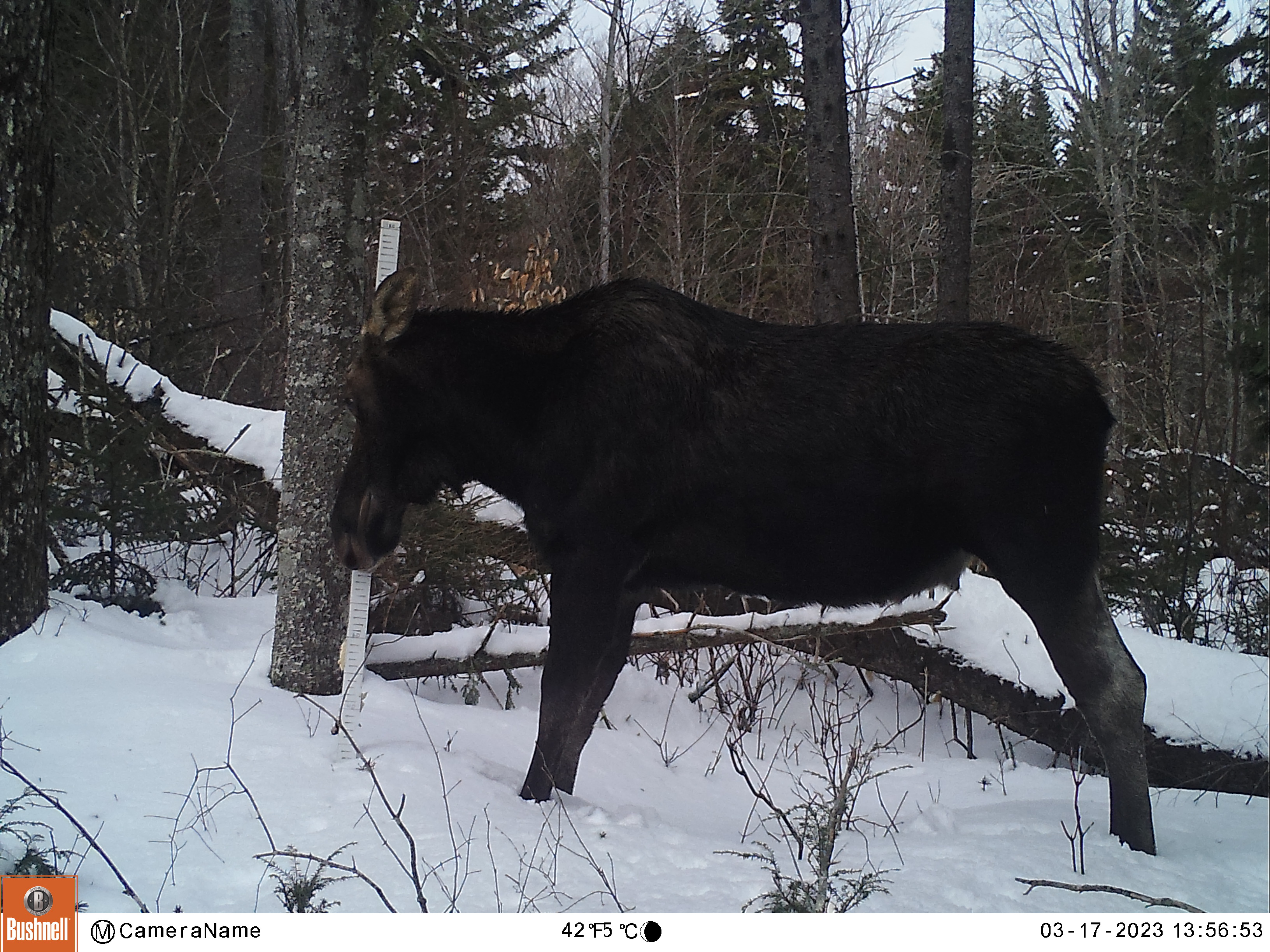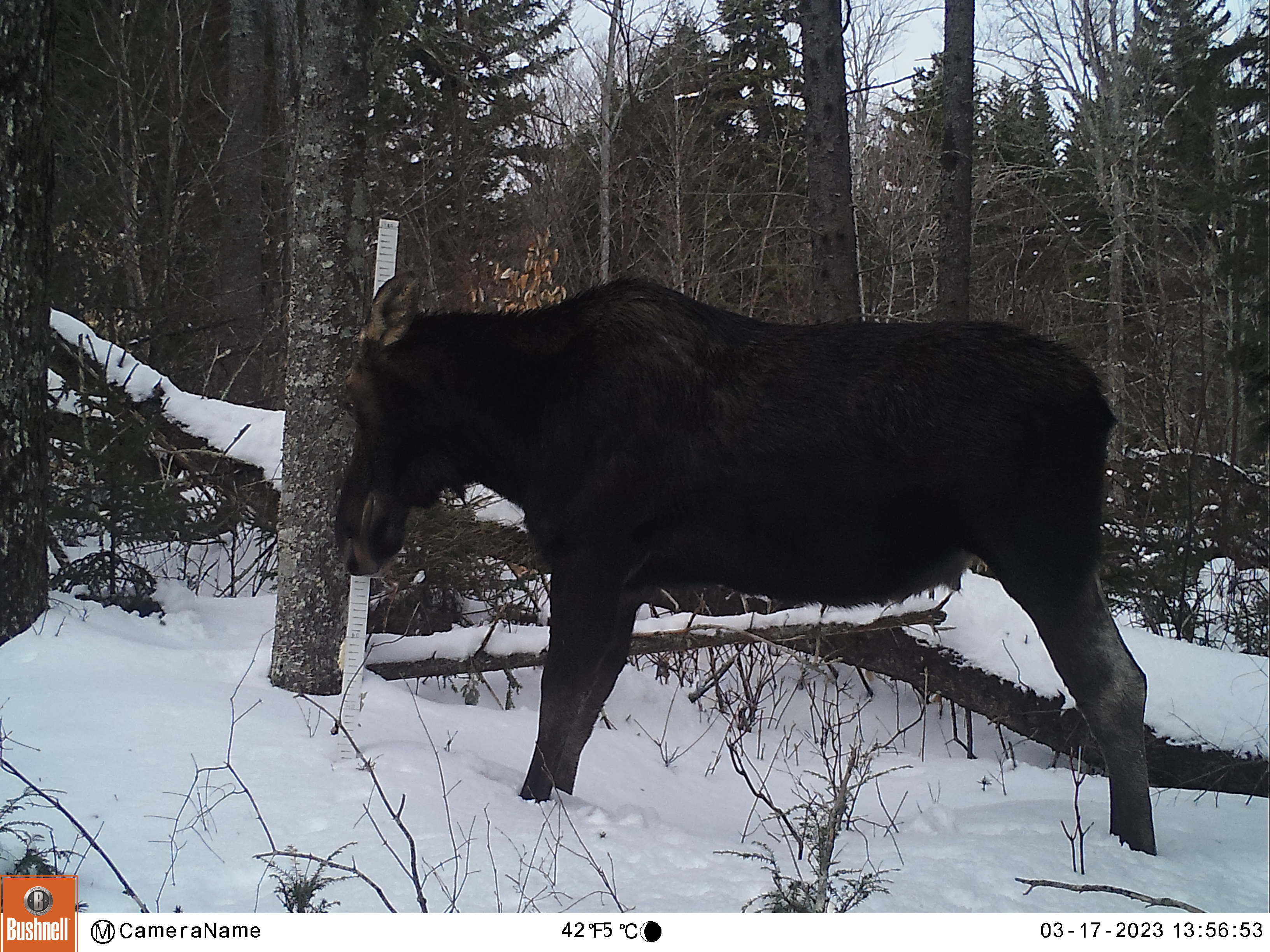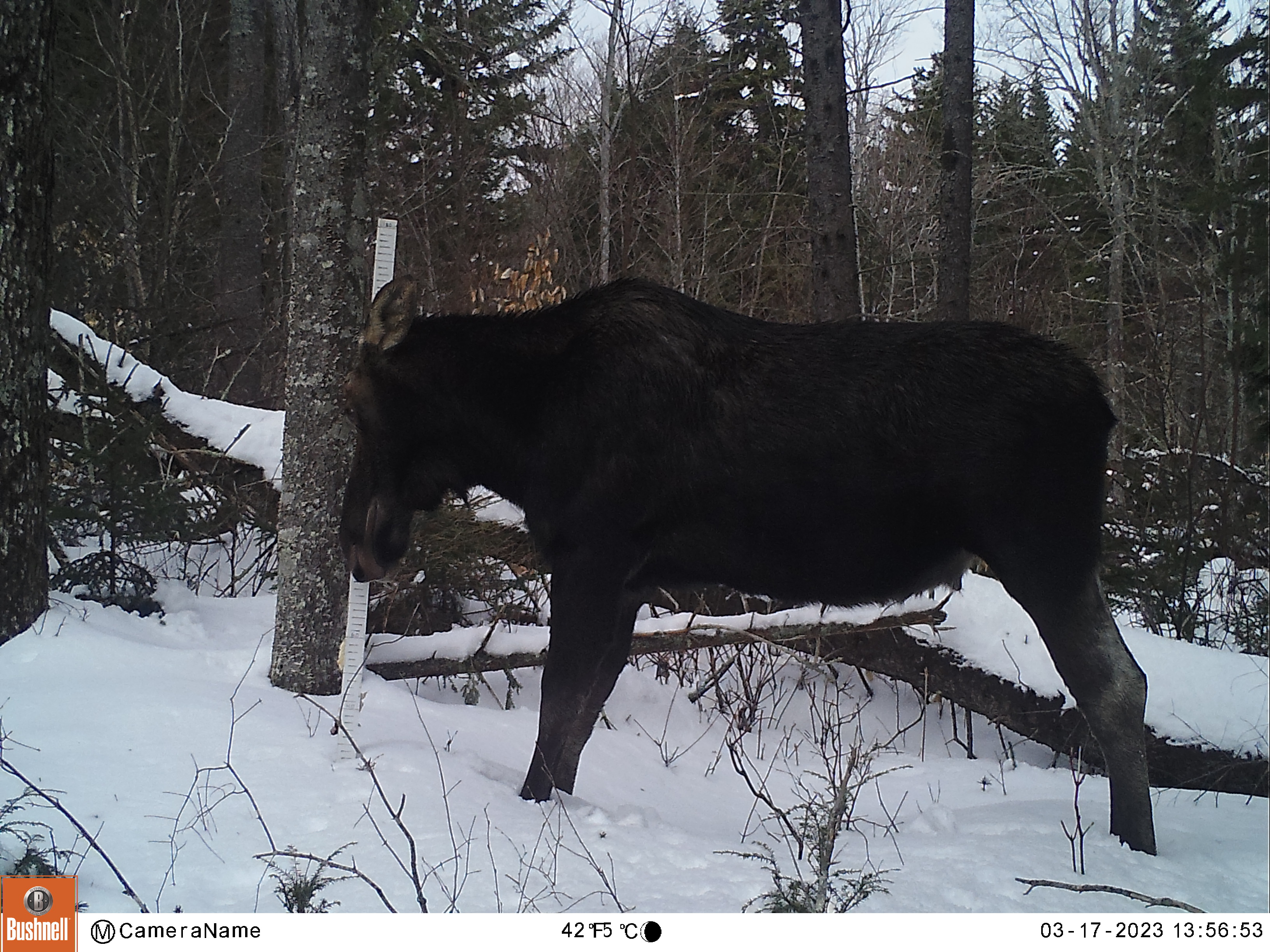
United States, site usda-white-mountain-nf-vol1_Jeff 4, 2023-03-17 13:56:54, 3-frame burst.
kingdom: Animalia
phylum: Chordata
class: Mammalia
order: Artiodactyla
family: Cervidae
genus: Alces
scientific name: Alces alces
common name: moose